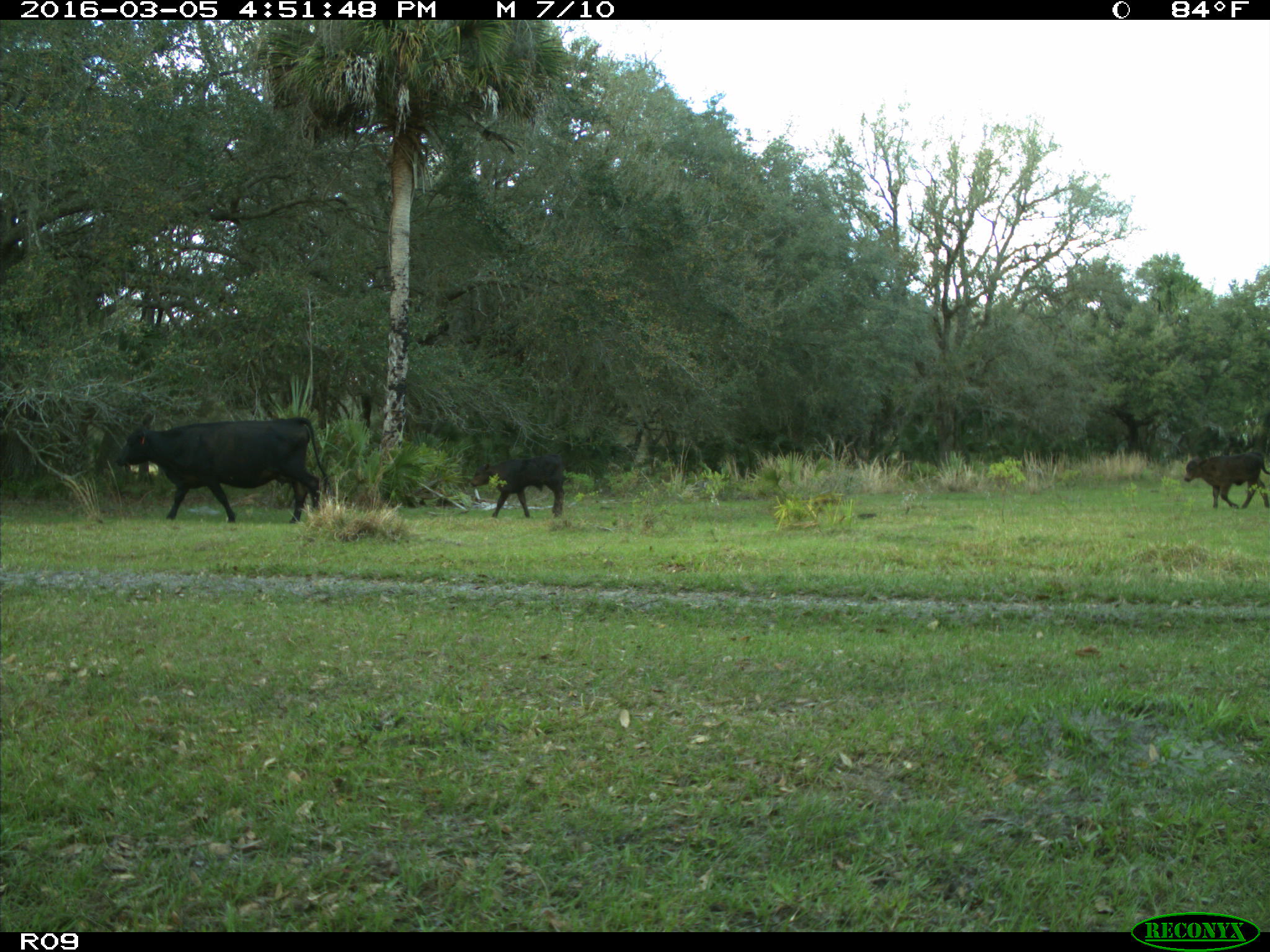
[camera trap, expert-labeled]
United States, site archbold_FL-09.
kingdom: Animalia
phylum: Chordata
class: Mammalia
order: Artiodactyla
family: Bovidae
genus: Bos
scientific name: Bos taurus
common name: domestic cow